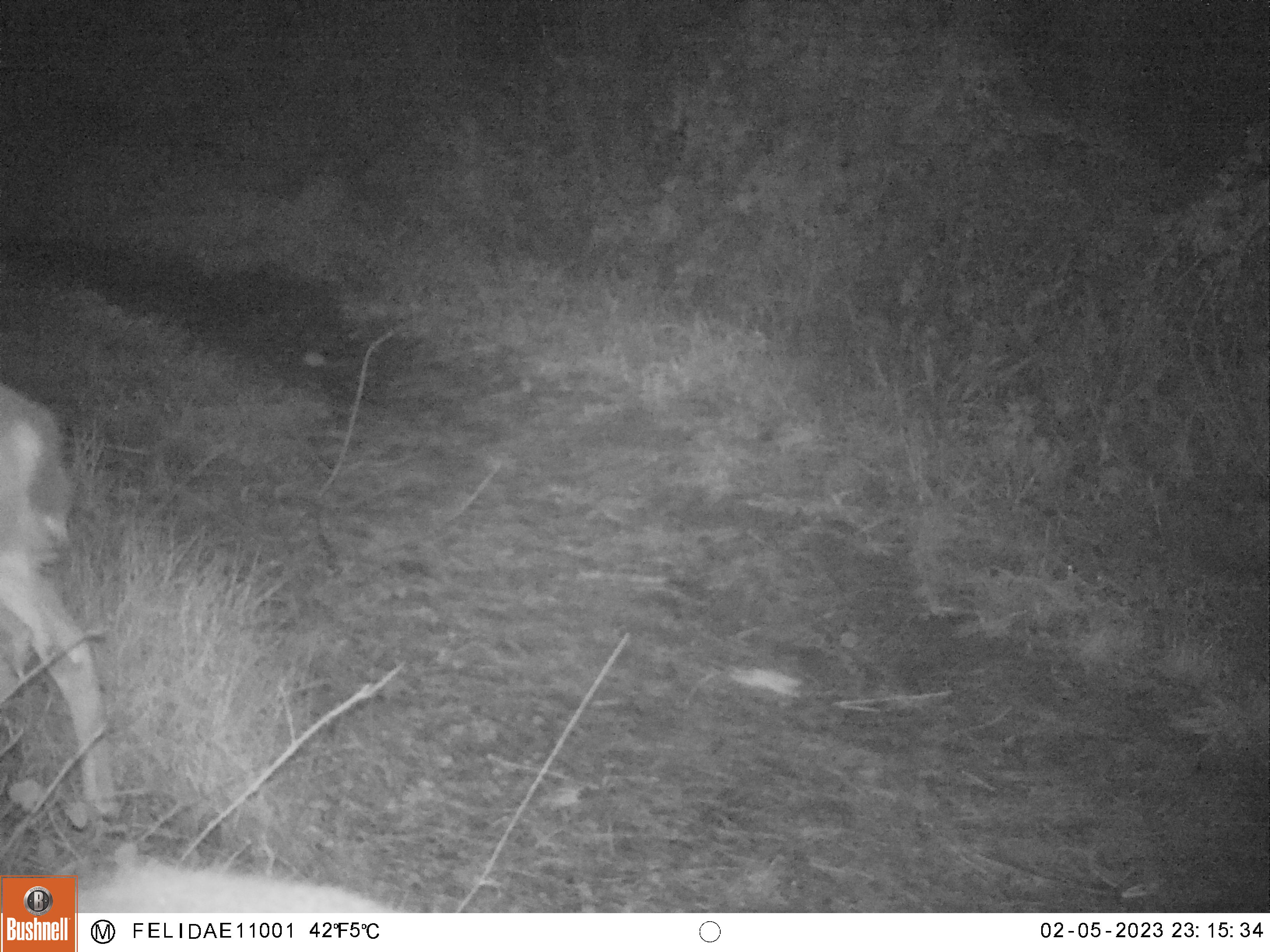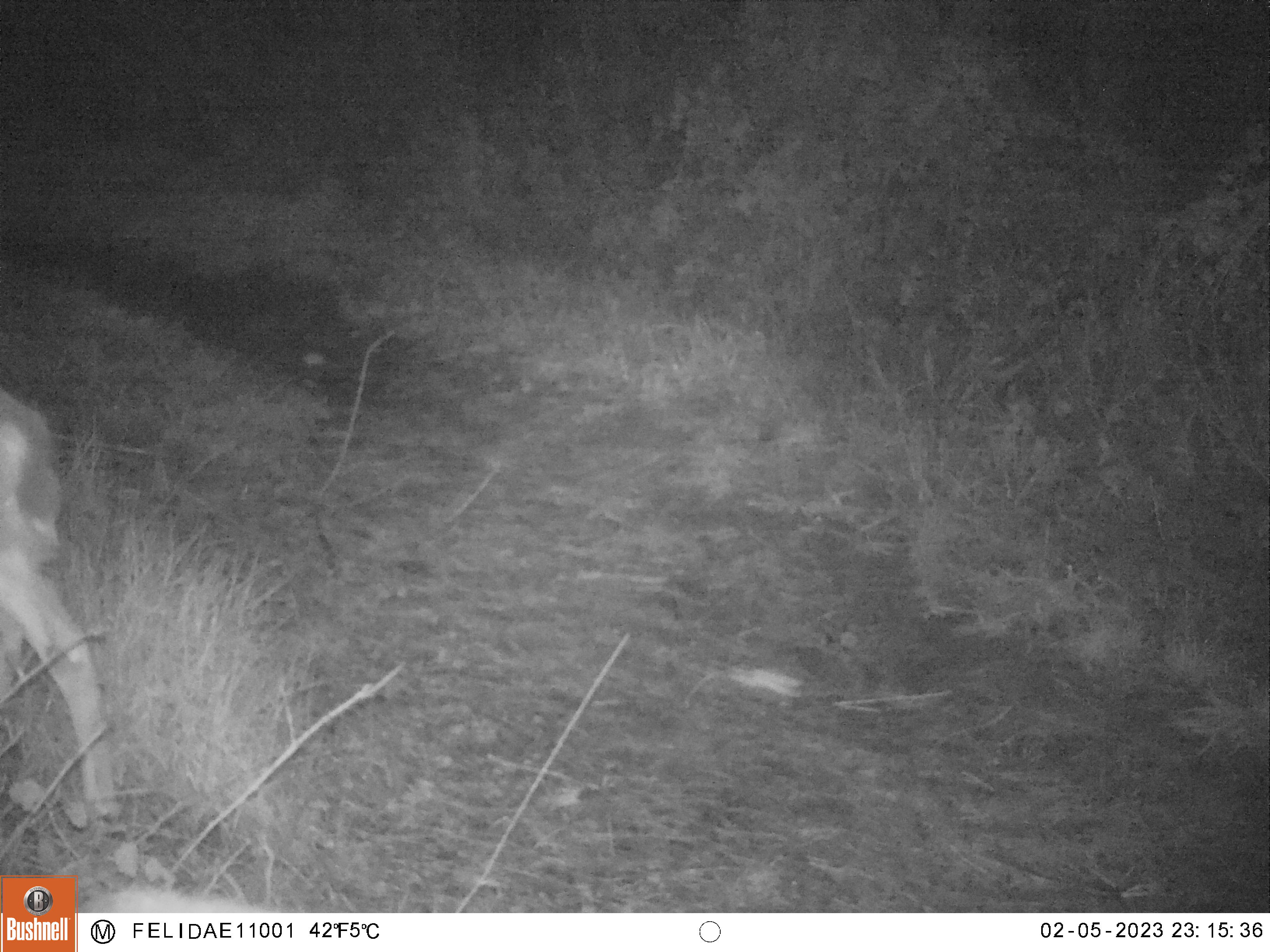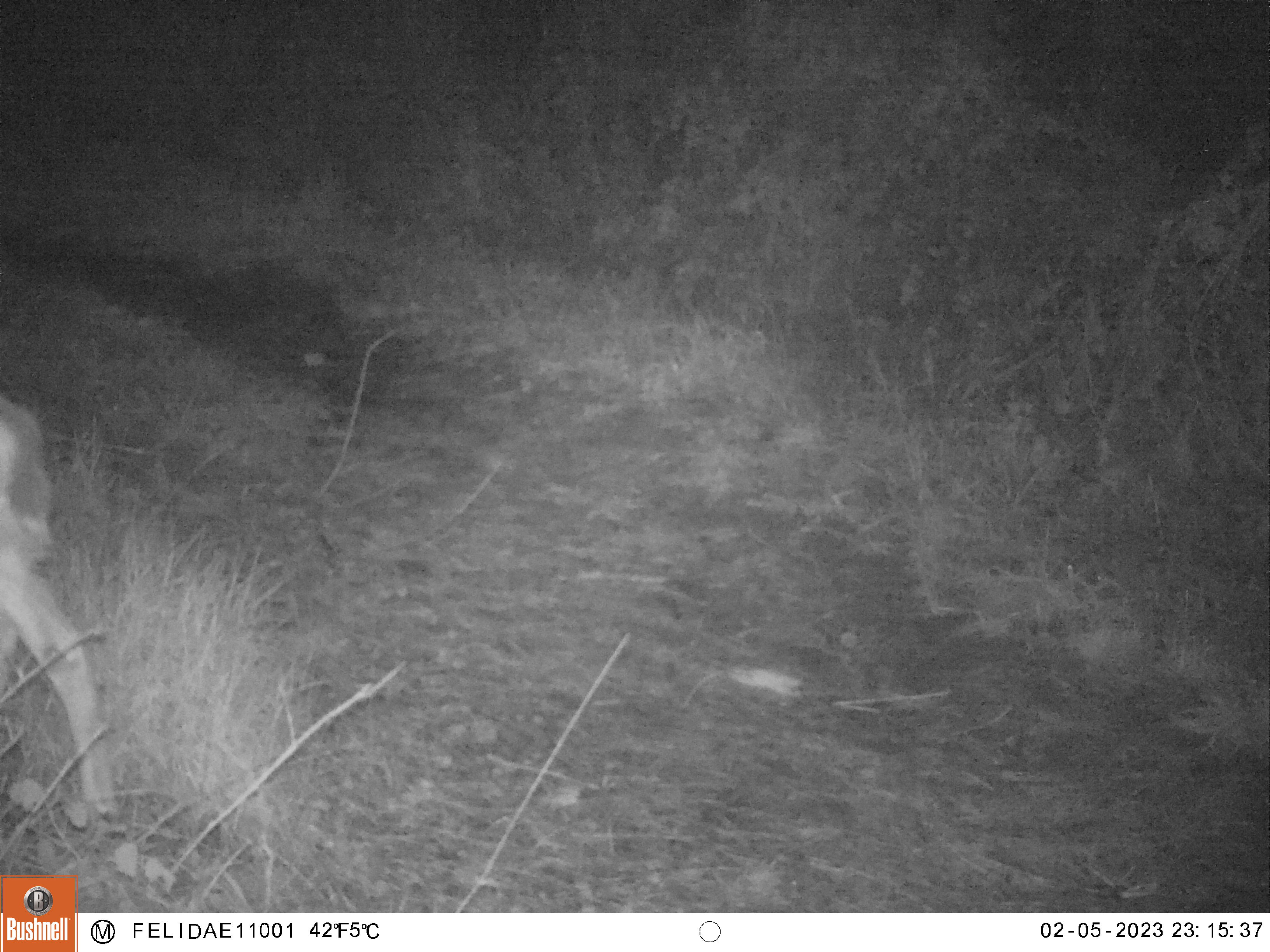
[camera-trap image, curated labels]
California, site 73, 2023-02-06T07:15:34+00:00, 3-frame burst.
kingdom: Animalia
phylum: Chordata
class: Mammalia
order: Artiodactyla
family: Cervidae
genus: Odocoileus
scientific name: Odocoileus hemionus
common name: mule deer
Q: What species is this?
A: Mule deer (Odocoileus hemionus).